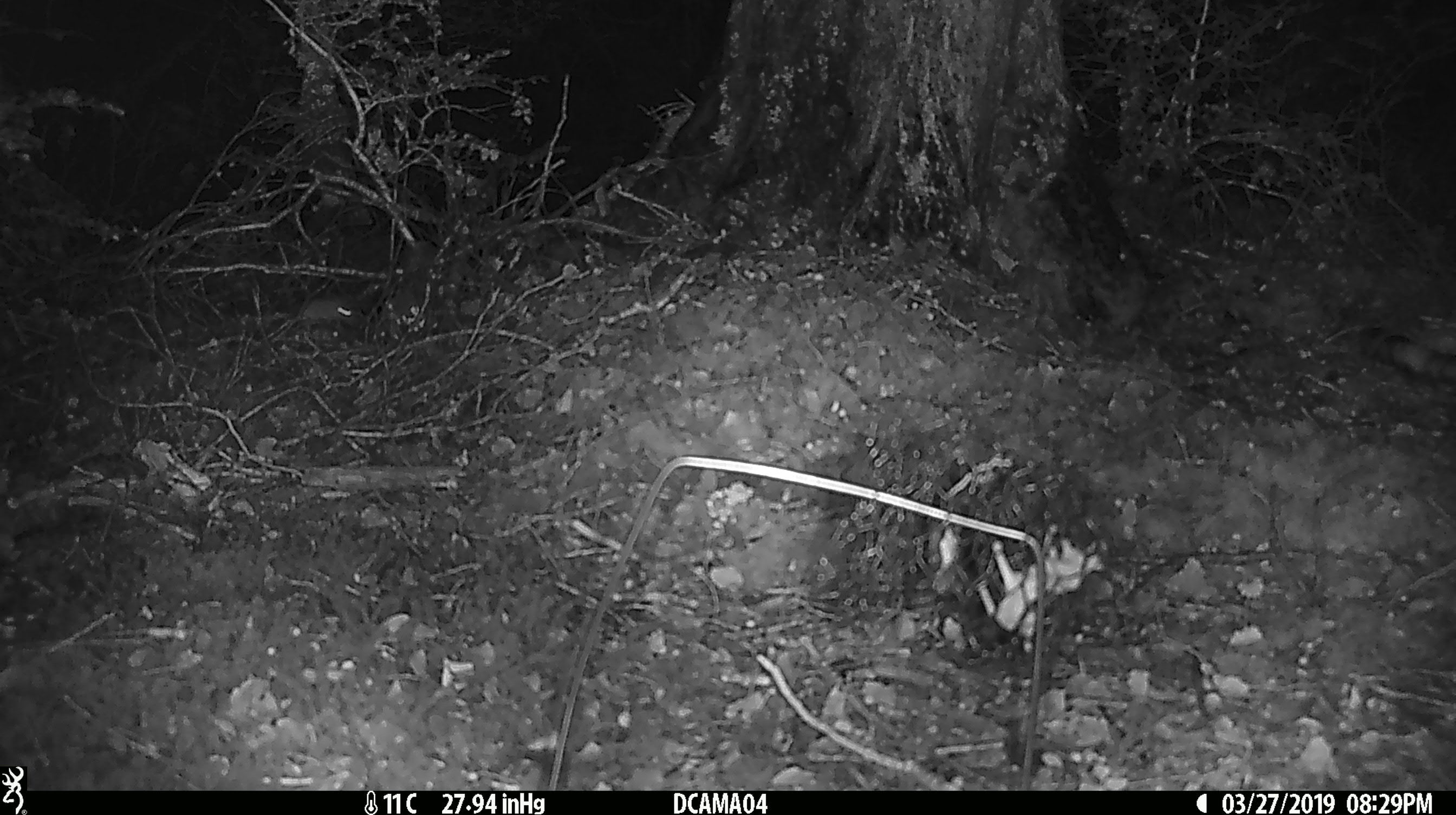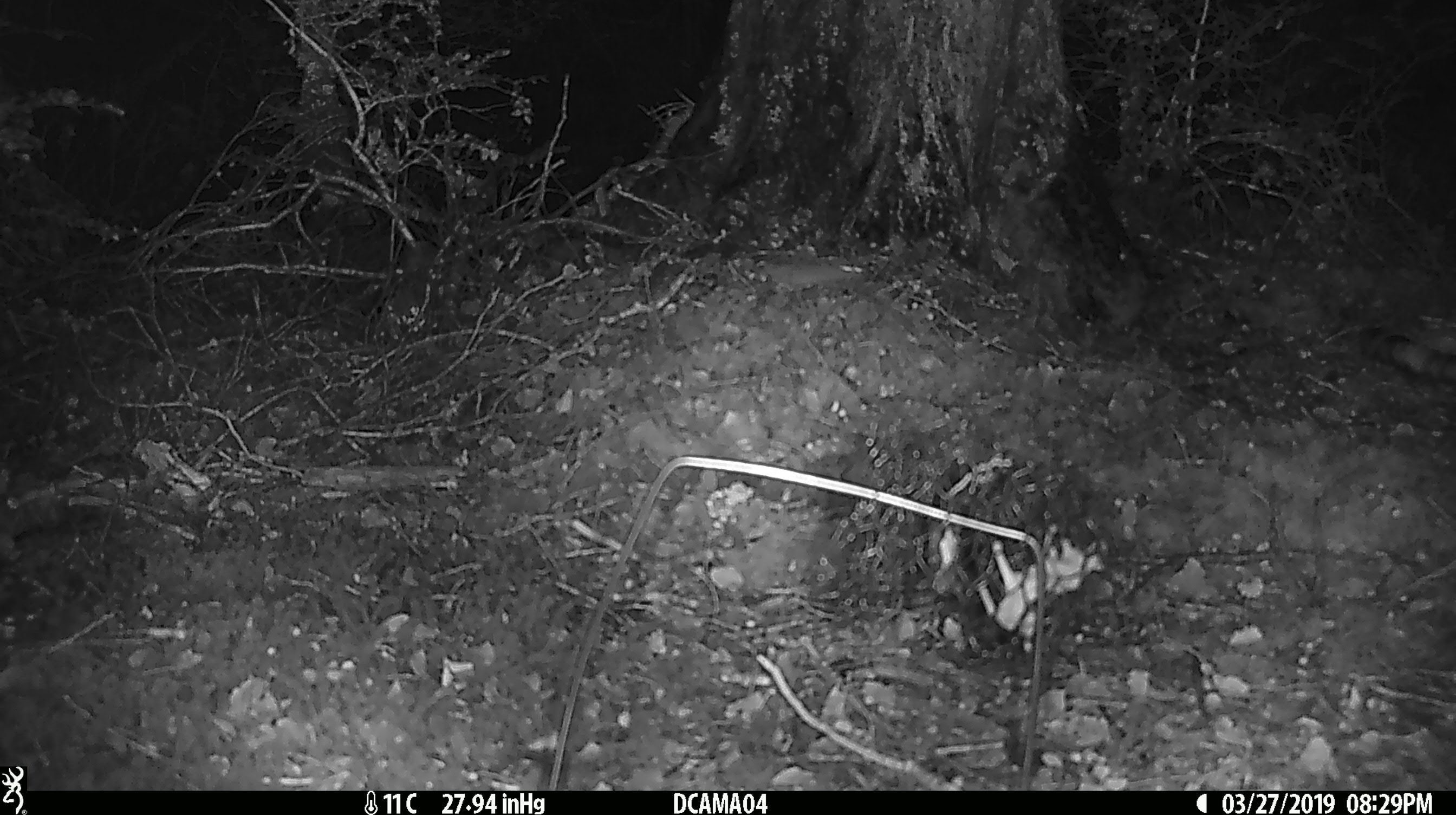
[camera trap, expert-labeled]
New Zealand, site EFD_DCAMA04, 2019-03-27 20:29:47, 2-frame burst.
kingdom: Animalia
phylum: Chordata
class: Mammalia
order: Rodentia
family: Muridae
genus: Mus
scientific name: Mus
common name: mouse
Mouse (Mus).